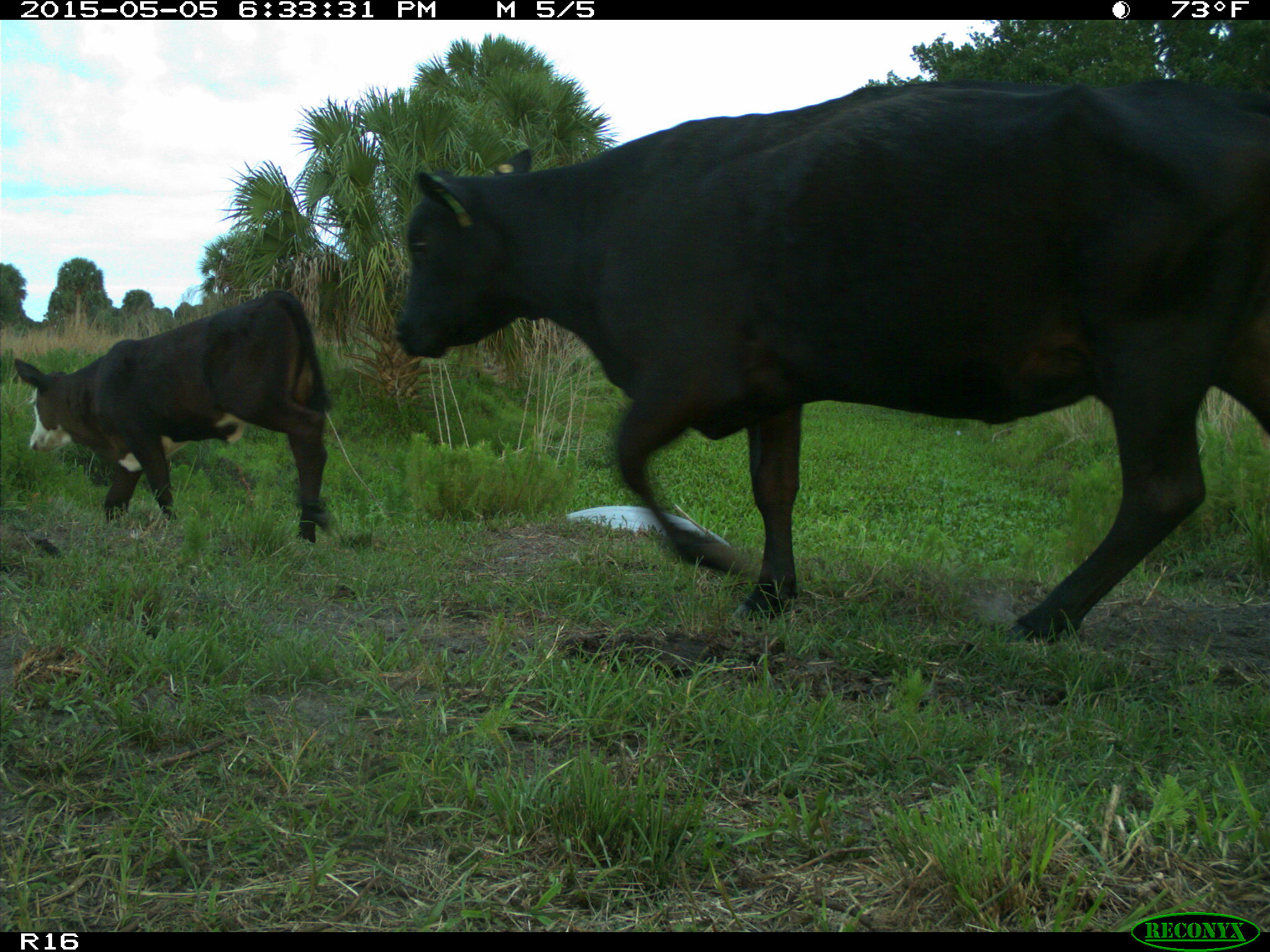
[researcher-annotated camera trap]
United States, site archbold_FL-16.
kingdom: Animalia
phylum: Chordata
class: Mammalia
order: Artiodactyla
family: Bovidae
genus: Bos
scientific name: Bos taurus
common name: domestic cow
Bos taurus (domestic cow).